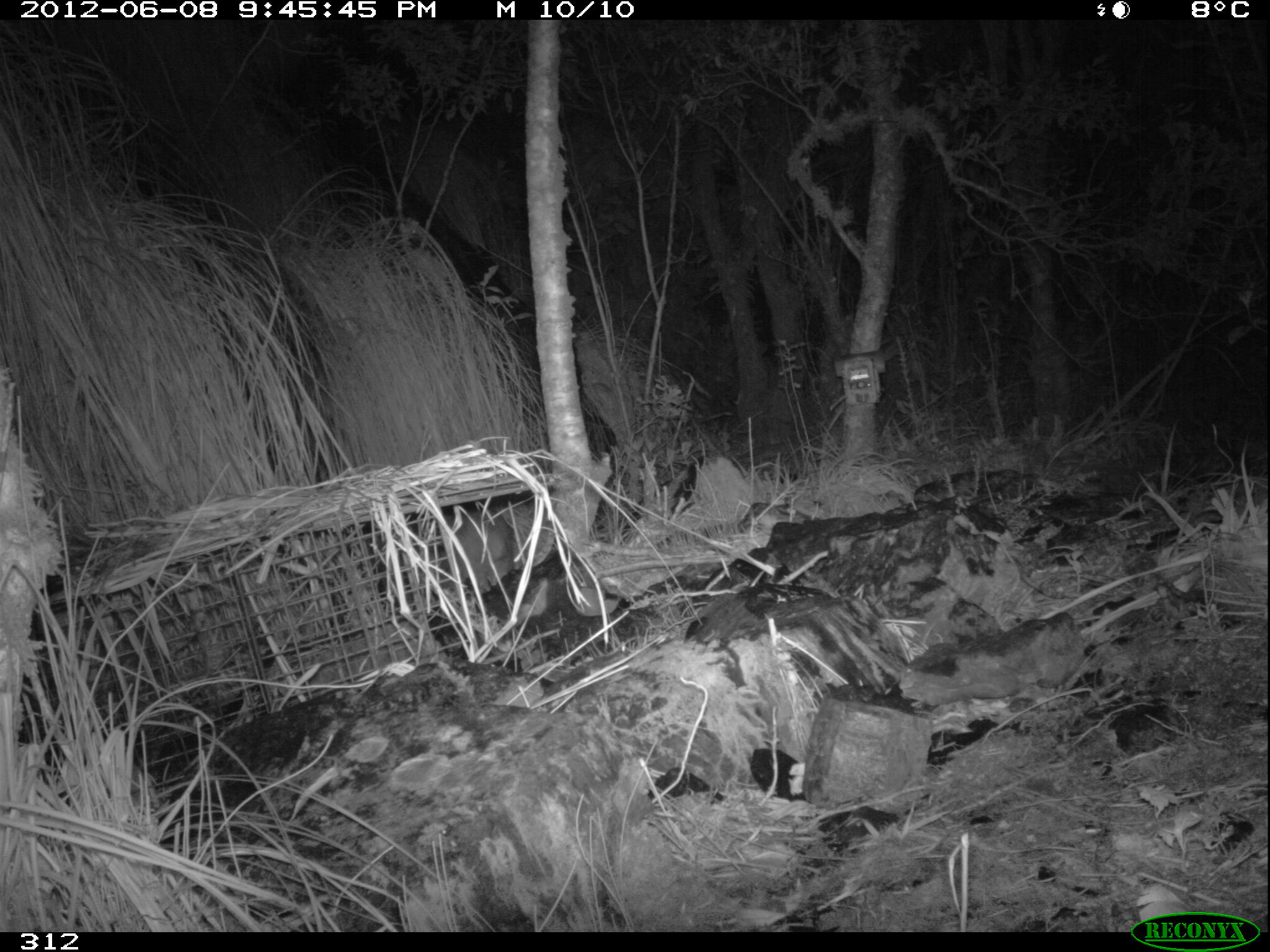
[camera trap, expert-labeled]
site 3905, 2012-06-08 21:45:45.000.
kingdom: Animalia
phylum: Chordata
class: Mammalia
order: Rodentia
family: Cuniculidae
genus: Cuniculus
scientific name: Cuniculus taczanowskii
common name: mountain paca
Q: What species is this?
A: Cuniculus taczanowskii (mountain paca).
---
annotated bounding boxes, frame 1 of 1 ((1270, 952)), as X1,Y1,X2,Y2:
cuniculus taczanowskii: 431,509,519,602